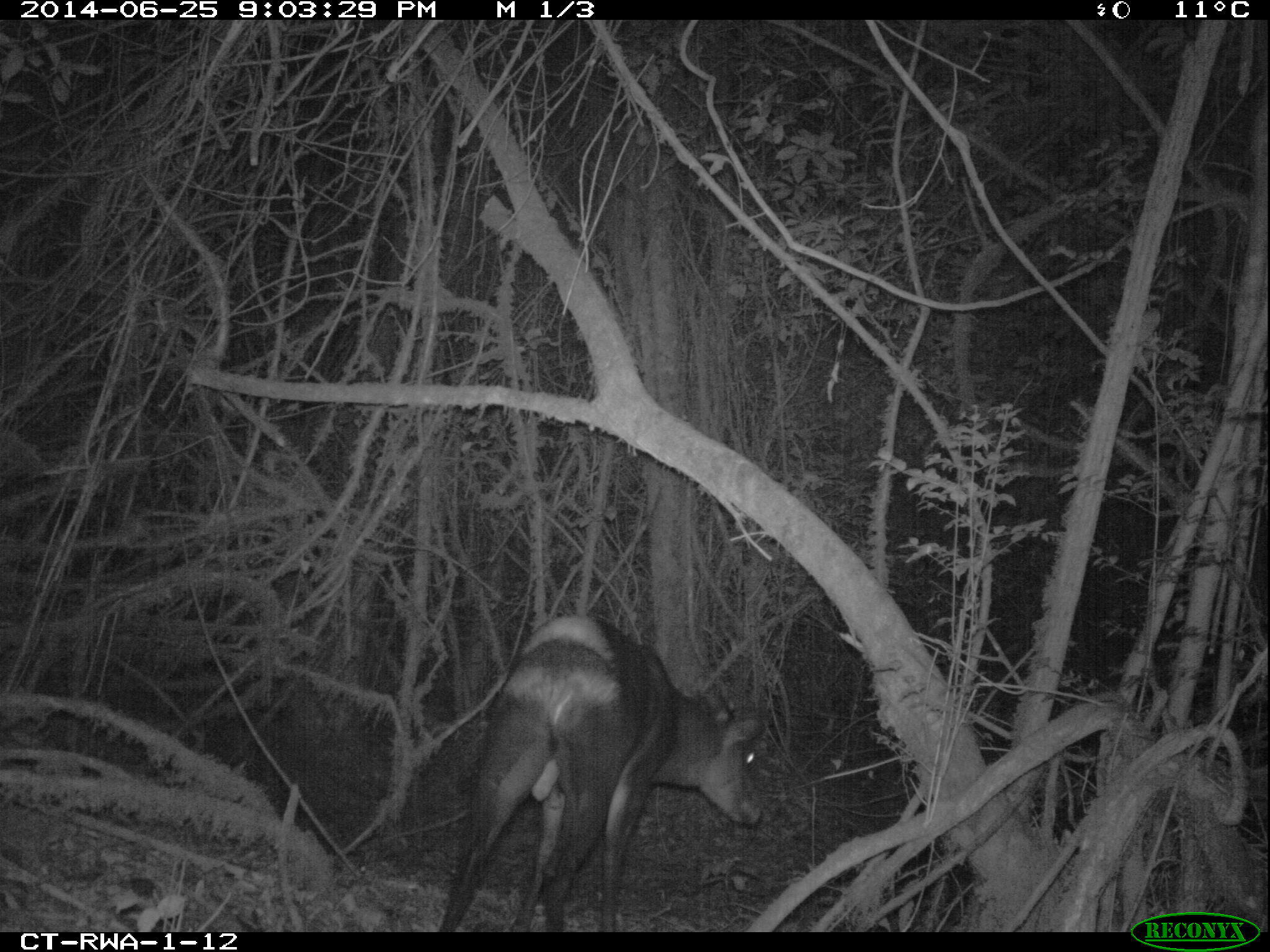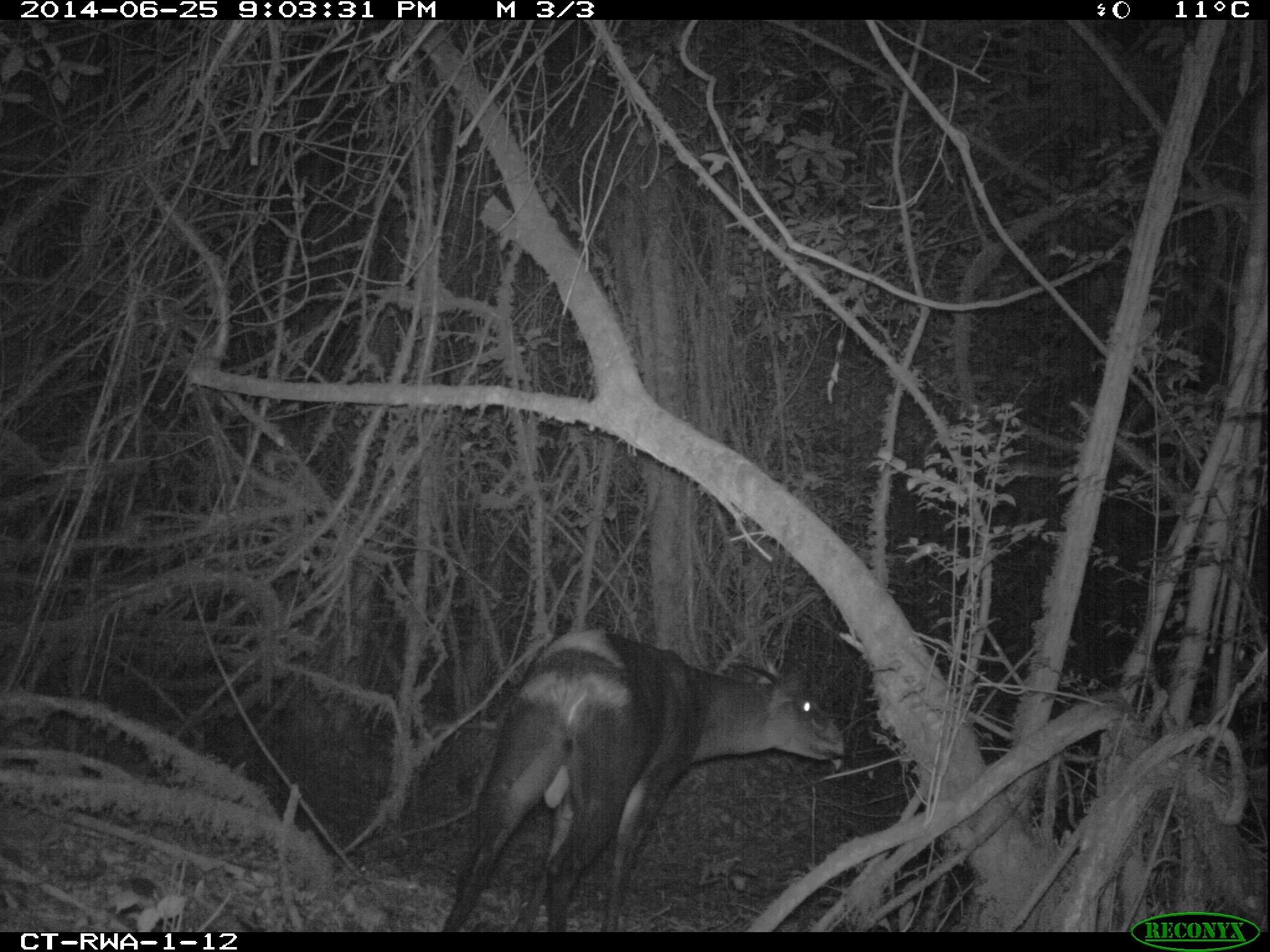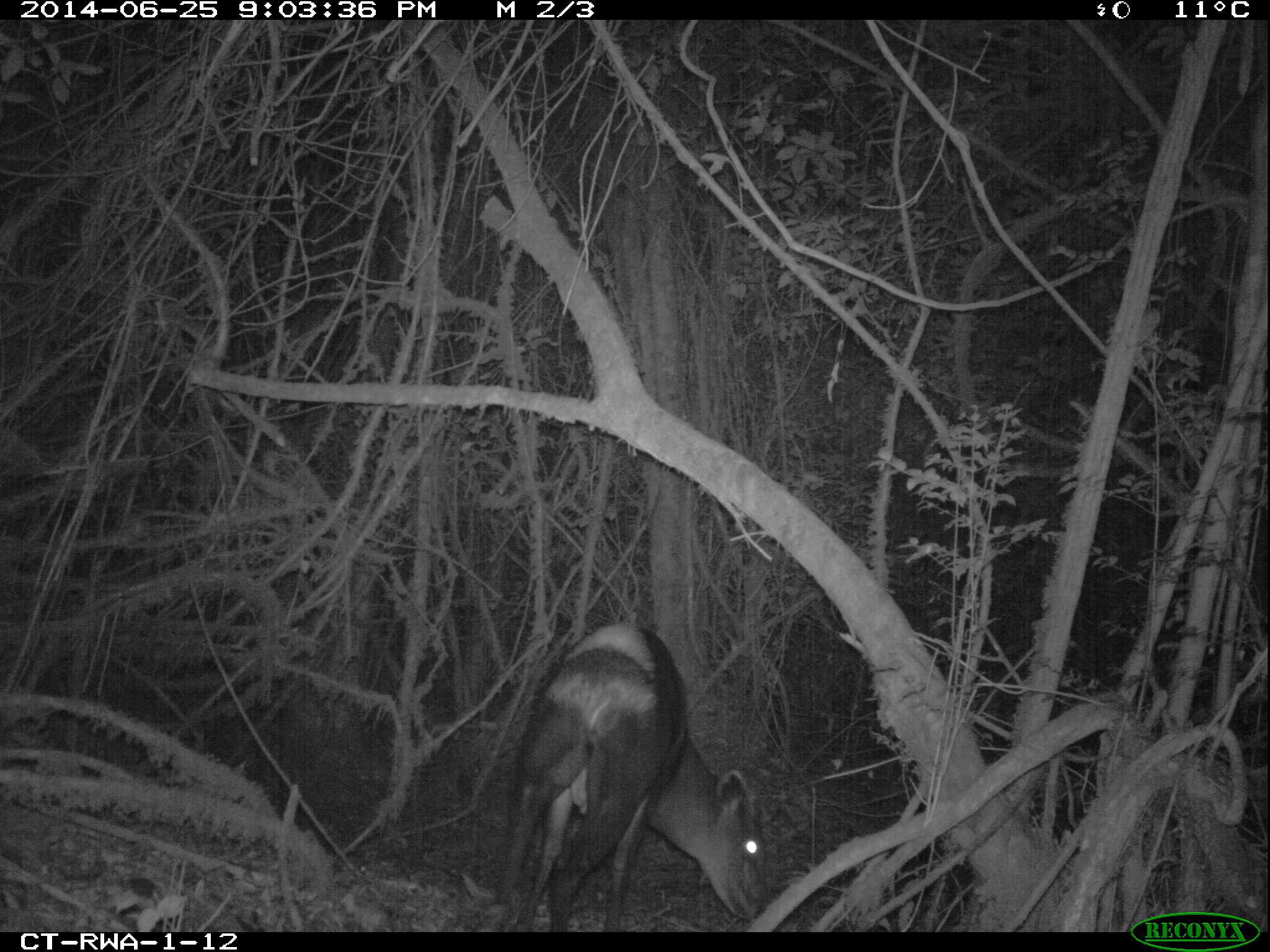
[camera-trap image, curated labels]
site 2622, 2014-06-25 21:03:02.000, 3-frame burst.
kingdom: Animalia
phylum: Chordata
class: Mammalia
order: Artiodactyla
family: Bovidae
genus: Cephalophus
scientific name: Cephalophus silvicultor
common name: light-backed duiker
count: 1